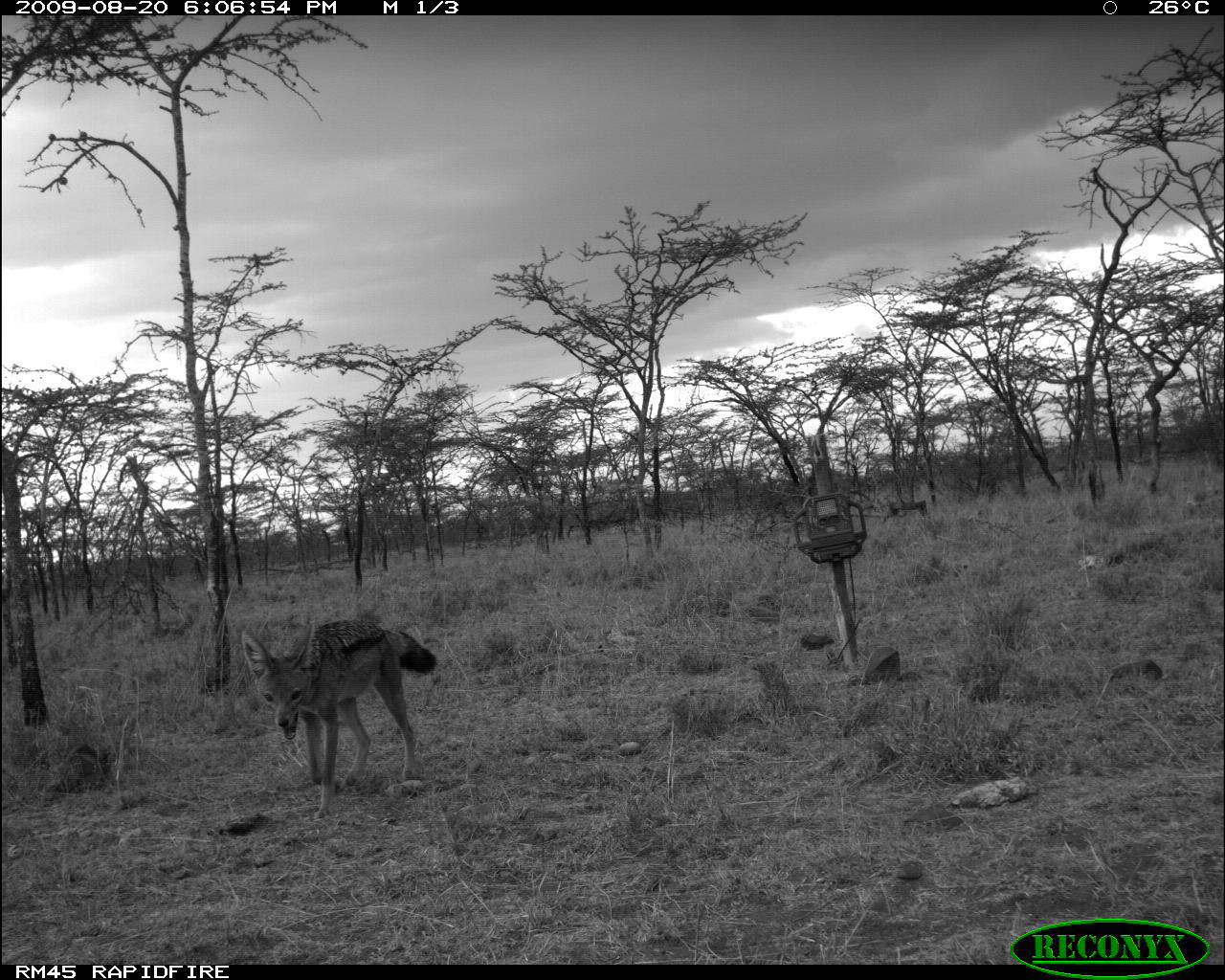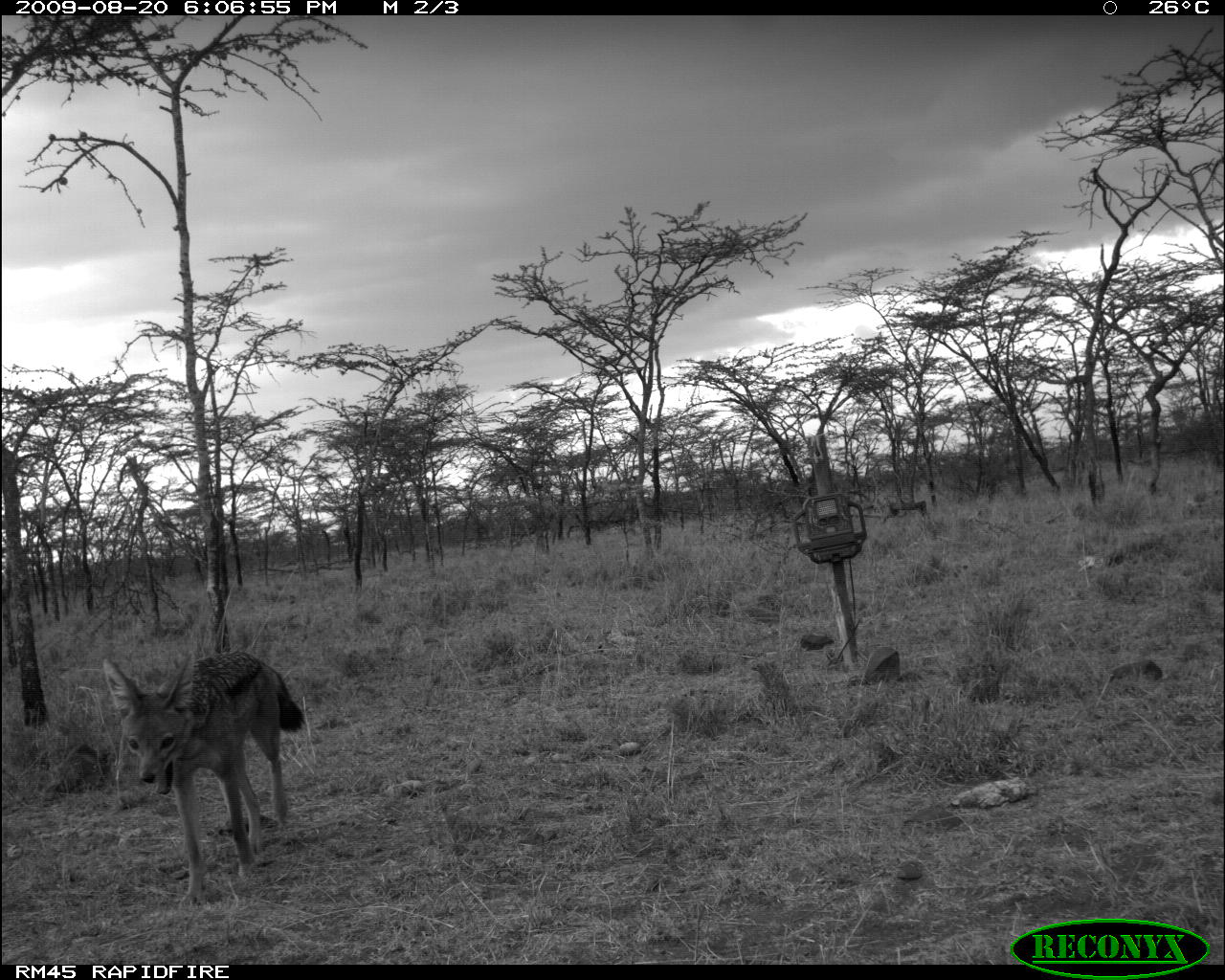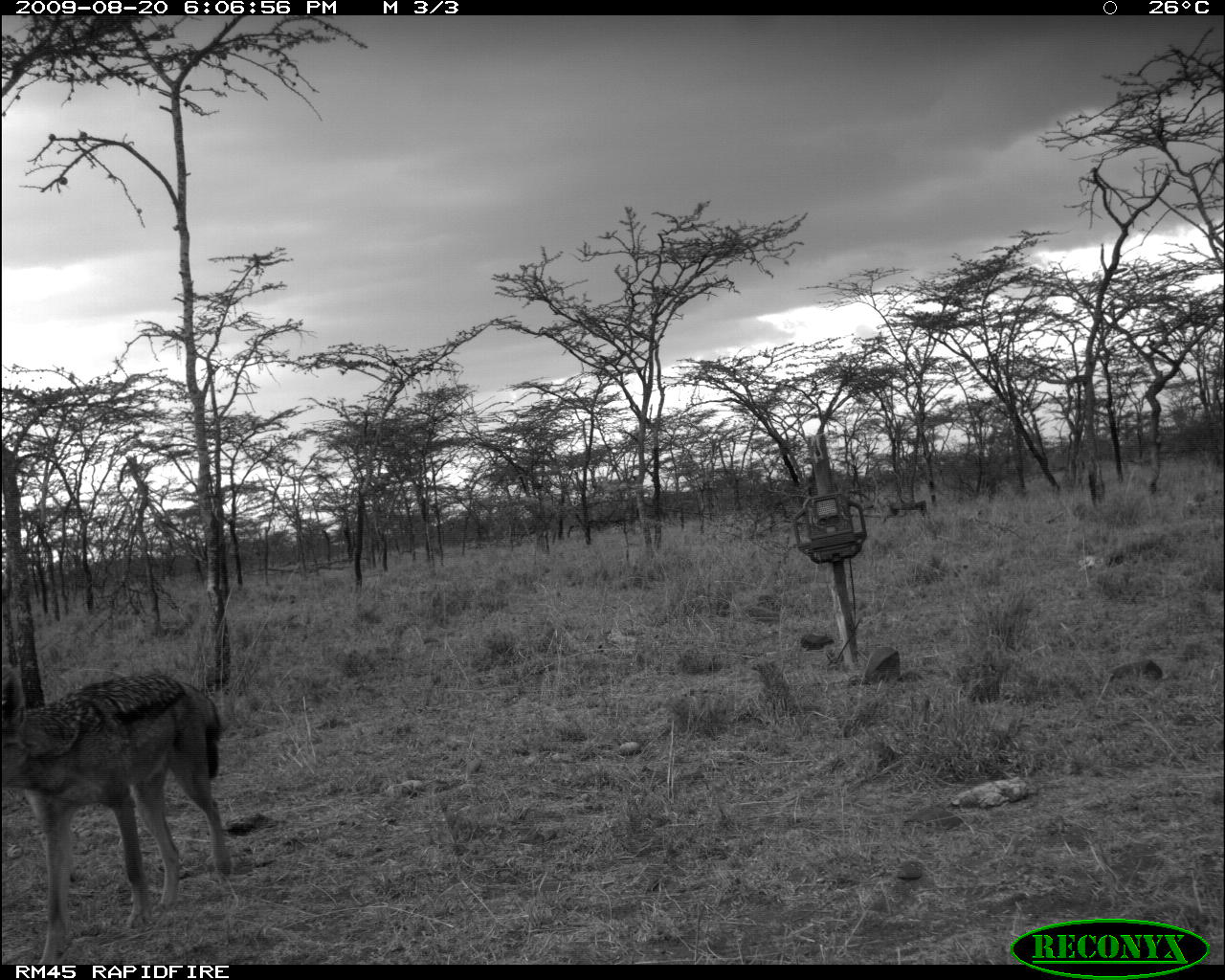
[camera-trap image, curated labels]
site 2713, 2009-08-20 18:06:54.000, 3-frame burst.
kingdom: Animalia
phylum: Chordata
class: Mammalia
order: Carnivora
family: Canidae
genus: Lupulella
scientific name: Lupulella mesomelas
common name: black-backed jackal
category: canis mesomelas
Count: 1.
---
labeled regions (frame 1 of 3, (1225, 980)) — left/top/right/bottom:
canis mesomelas: 241/618/438/819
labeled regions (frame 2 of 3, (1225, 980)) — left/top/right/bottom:
canis mesomelas: 103/648/304/906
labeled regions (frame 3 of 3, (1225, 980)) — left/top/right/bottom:
canis mesomelas: 0/658/234/965